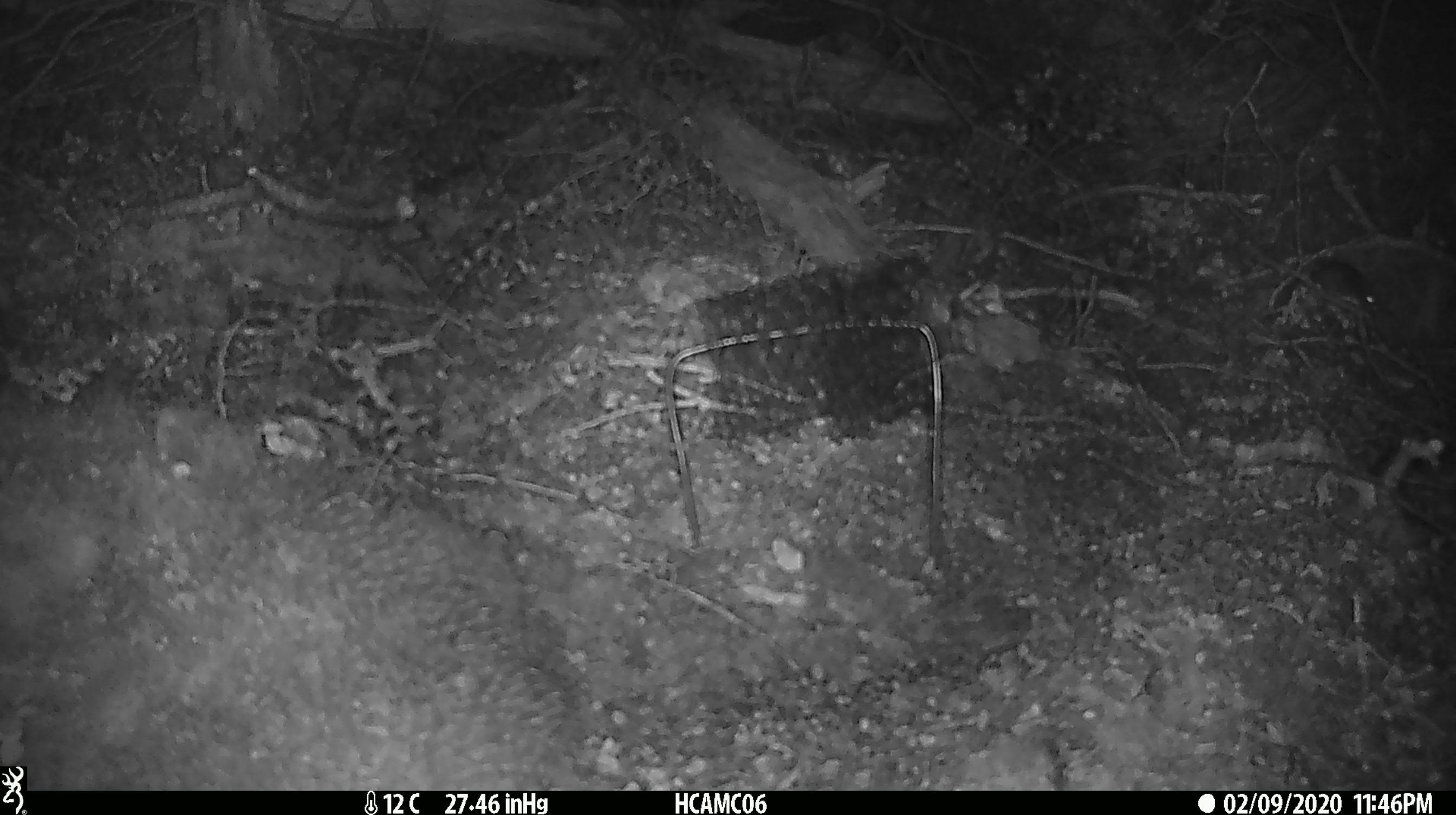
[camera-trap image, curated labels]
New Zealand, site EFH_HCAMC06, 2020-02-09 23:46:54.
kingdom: Animalia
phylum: Chordata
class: Mammalia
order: Rodentia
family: Muridae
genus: Mus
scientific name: Mus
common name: mouse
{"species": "mouse (Mus)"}